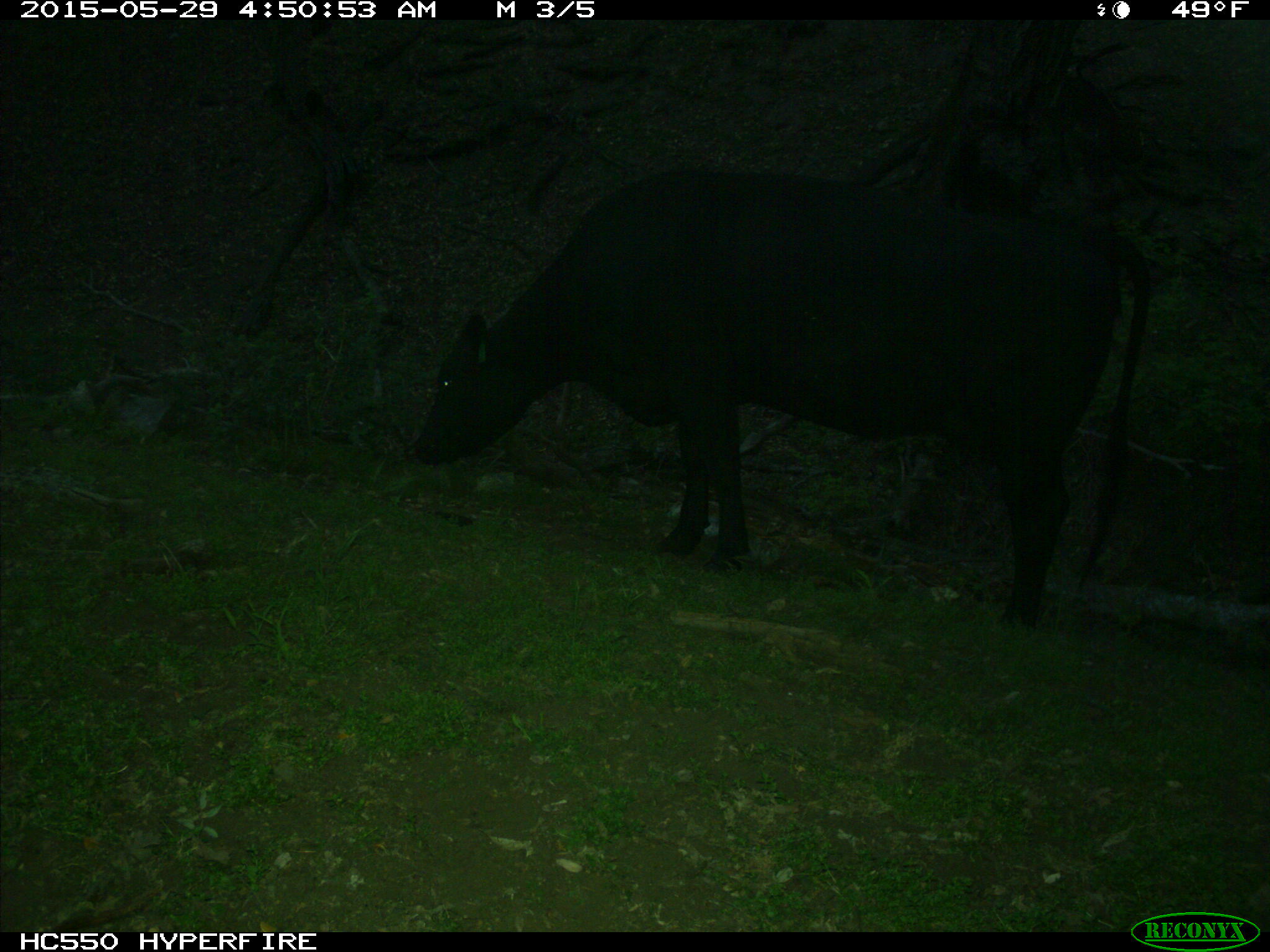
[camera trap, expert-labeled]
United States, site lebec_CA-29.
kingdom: Animalia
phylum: Chordata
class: Mammalia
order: Artiodactyla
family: Bovidae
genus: Bos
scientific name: Bos taurus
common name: domestic cow